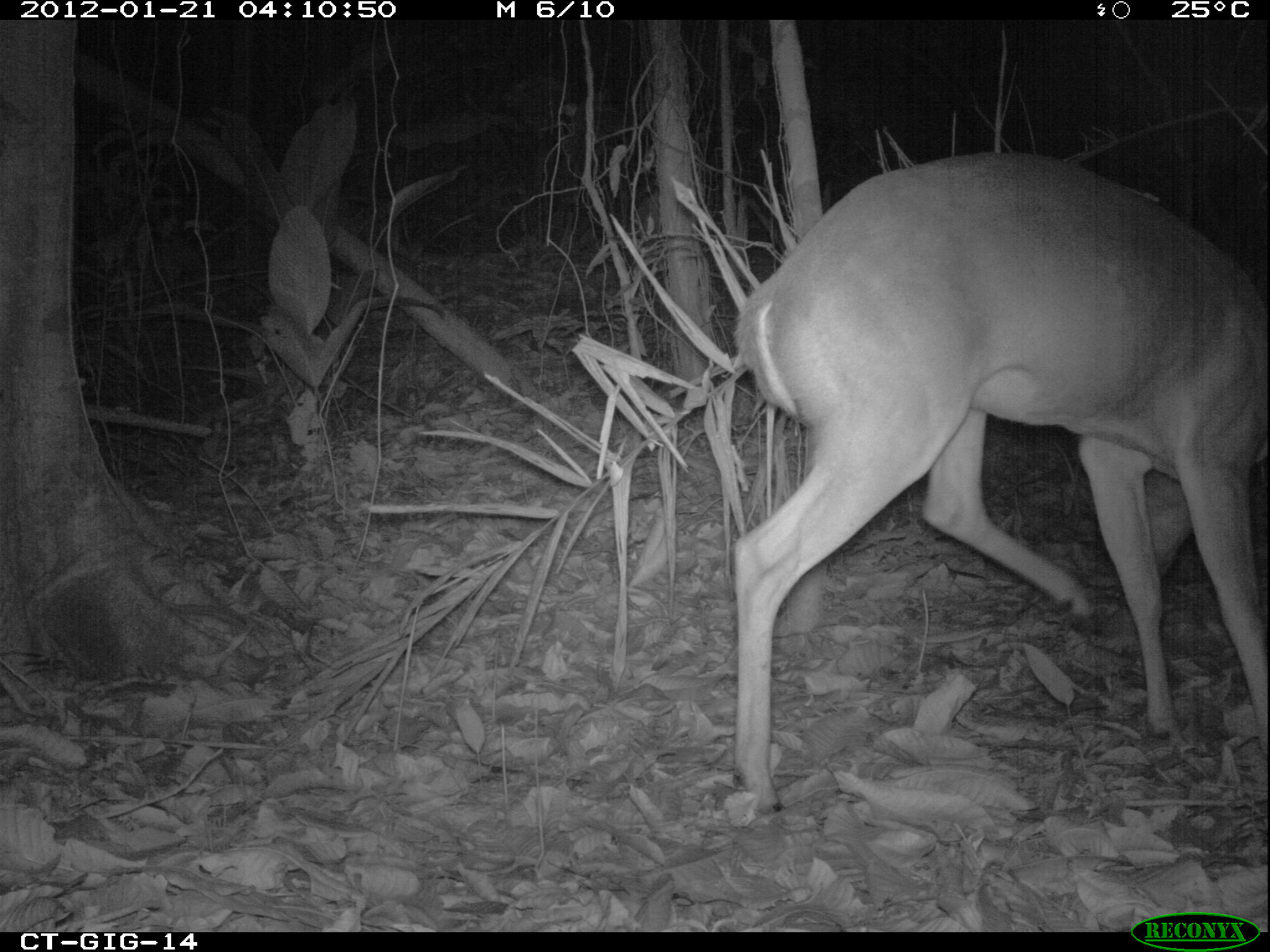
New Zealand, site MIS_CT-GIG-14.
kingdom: Animalia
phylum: Chordata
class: Mammalia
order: Artiodactyla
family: Cervidae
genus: Odocoileus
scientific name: Odocoileus virginianus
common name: white-tailed deer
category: white tailed deer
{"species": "white tailed deer (white-tailed deer) (Odocoileus virginianus)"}